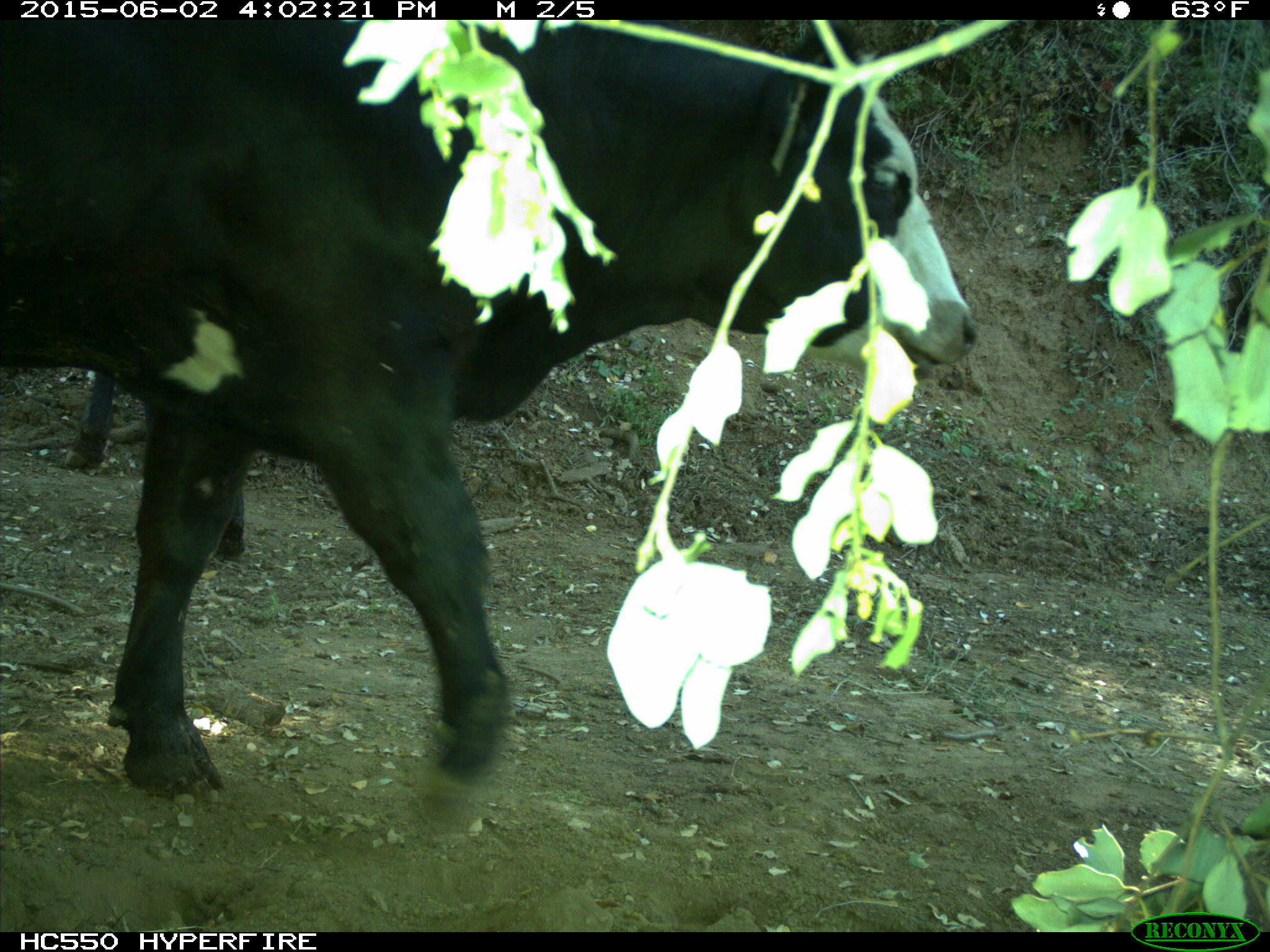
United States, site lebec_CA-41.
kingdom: Animalia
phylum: Chordata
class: Mammalia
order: Artiodactyla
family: Bovidae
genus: Bos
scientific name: Bos taurus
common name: domestic cow